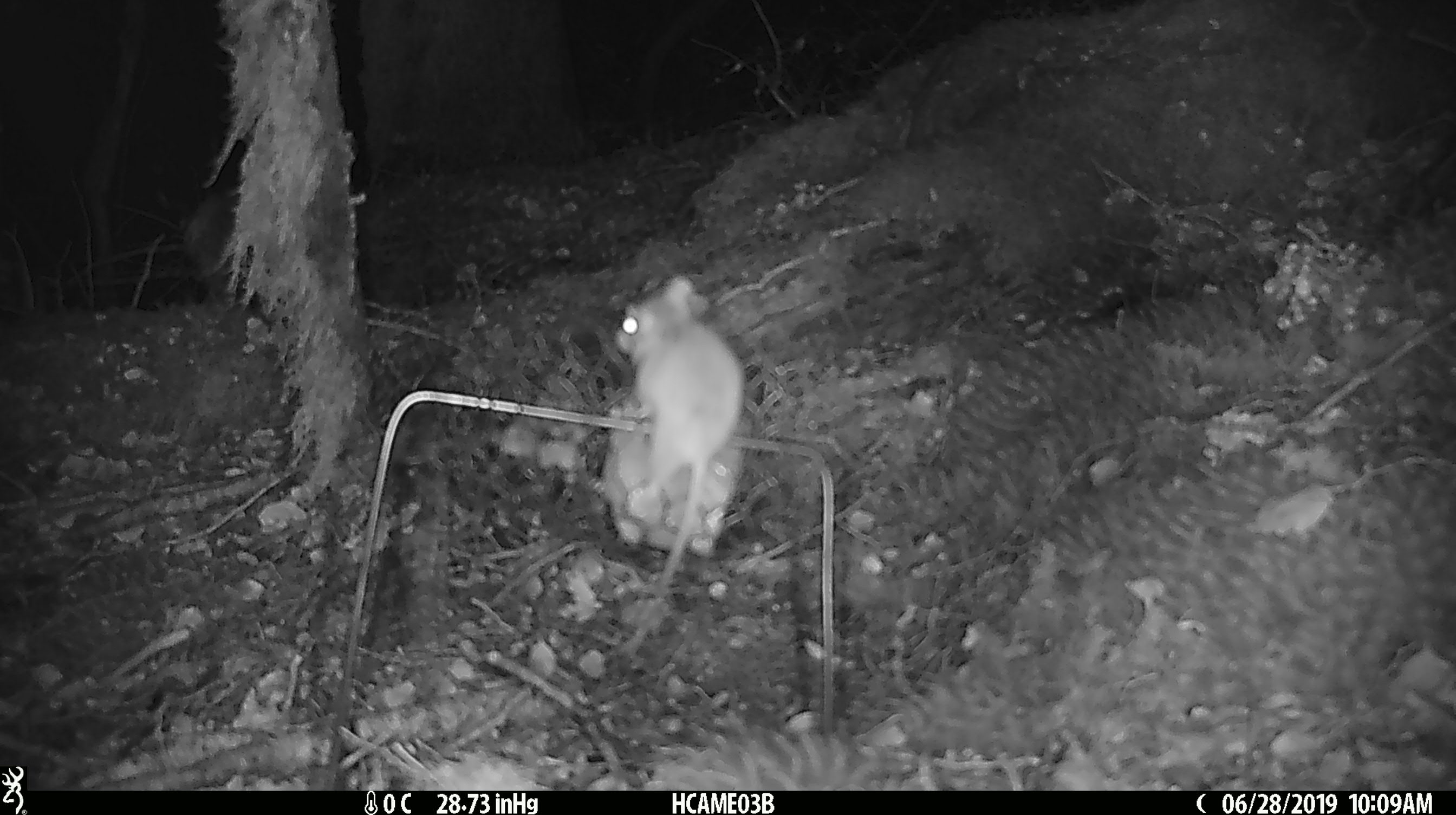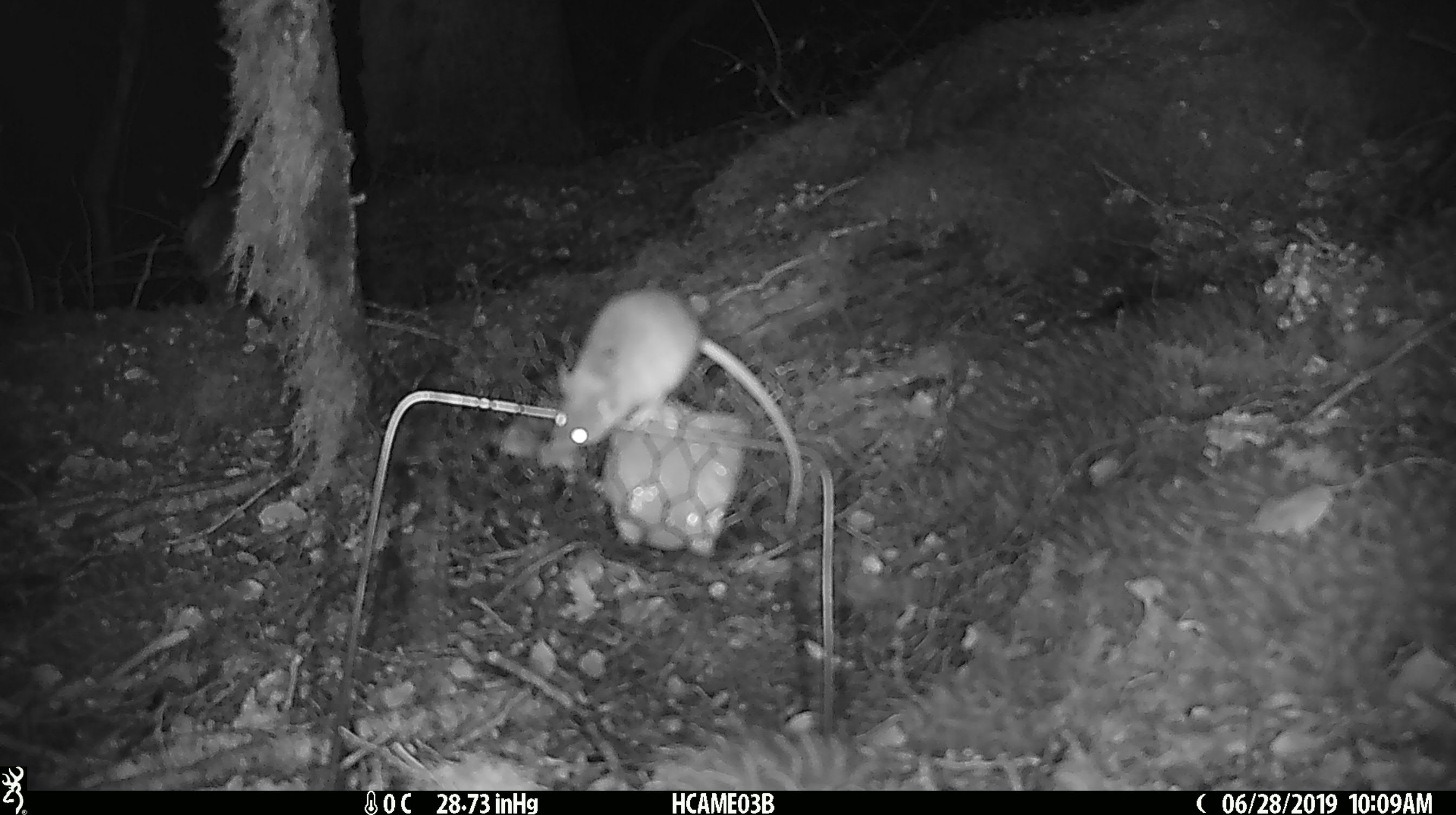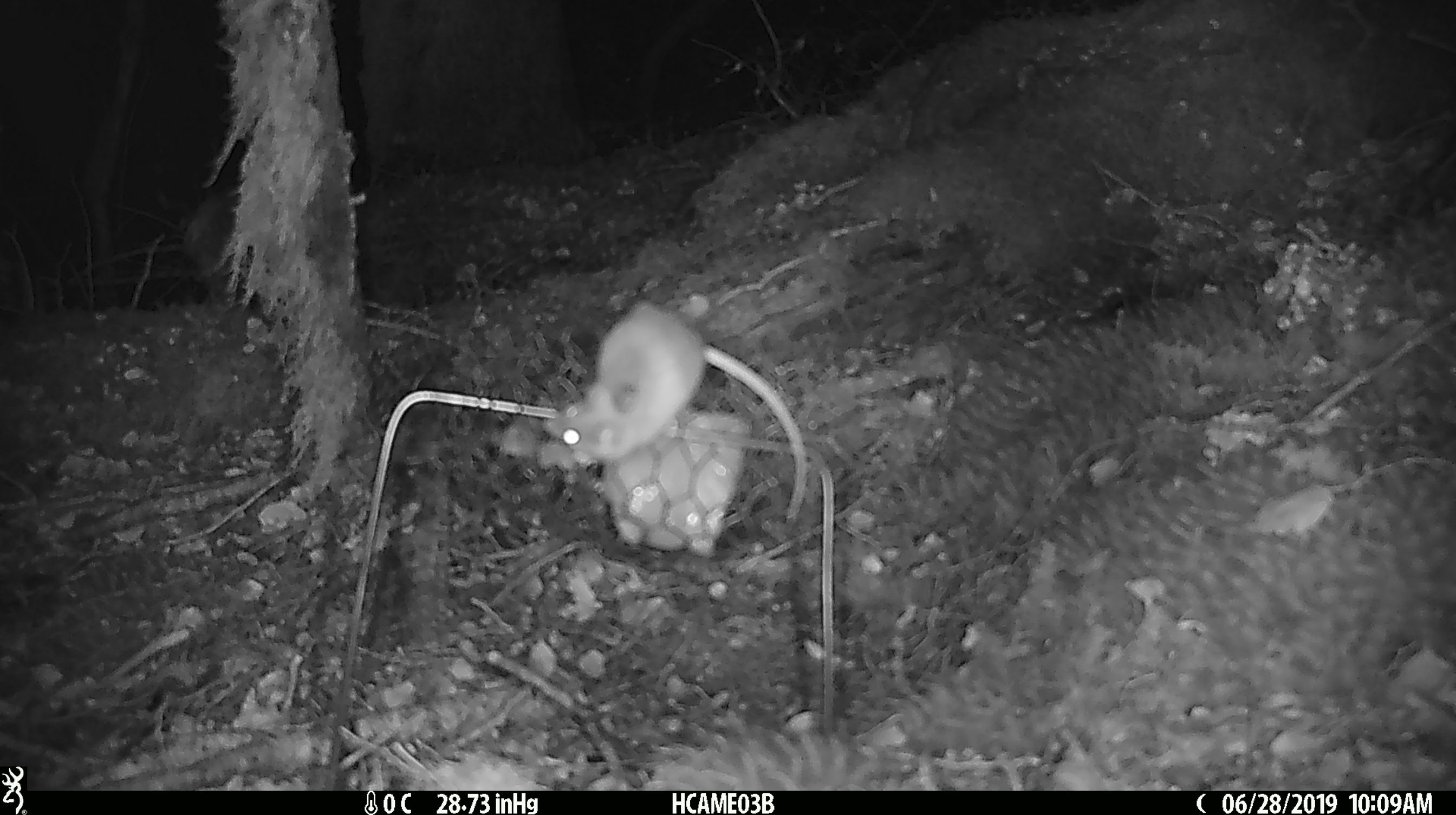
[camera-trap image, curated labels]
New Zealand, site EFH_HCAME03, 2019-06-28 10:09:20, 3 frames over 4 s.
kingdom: Animalia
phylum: Chordata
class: Mammalia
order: Rodentia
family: Muridae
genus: Mus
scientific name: Mus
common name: mouse